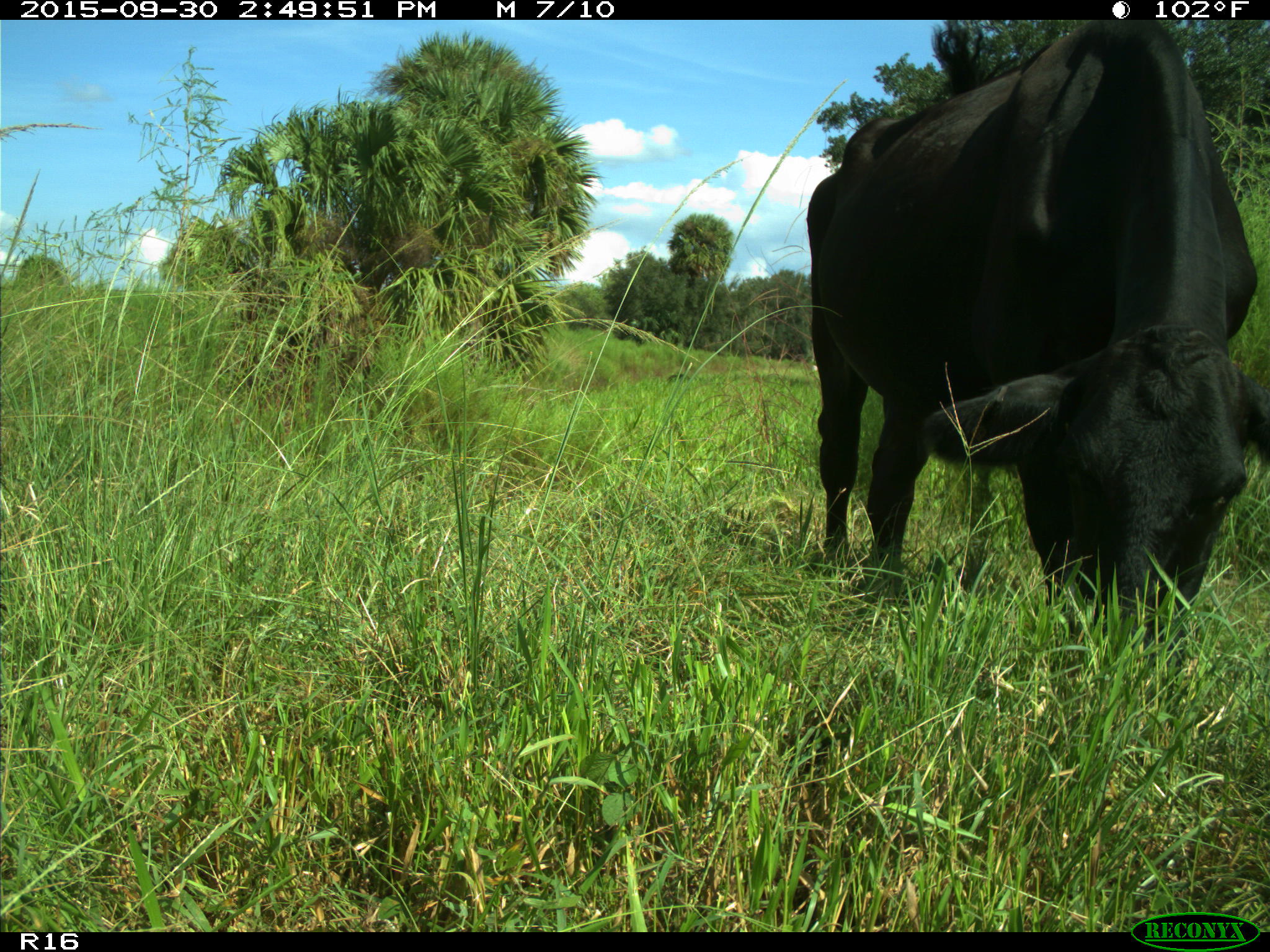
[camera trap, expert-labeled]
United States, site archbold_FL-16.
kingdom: Animalia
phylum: Chordata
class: Mammalia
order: Artiodactyla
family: Bovidae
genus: Bos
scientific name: Bos taurus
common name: domestic cow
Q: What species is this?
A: Bos taurus (domestic cow).